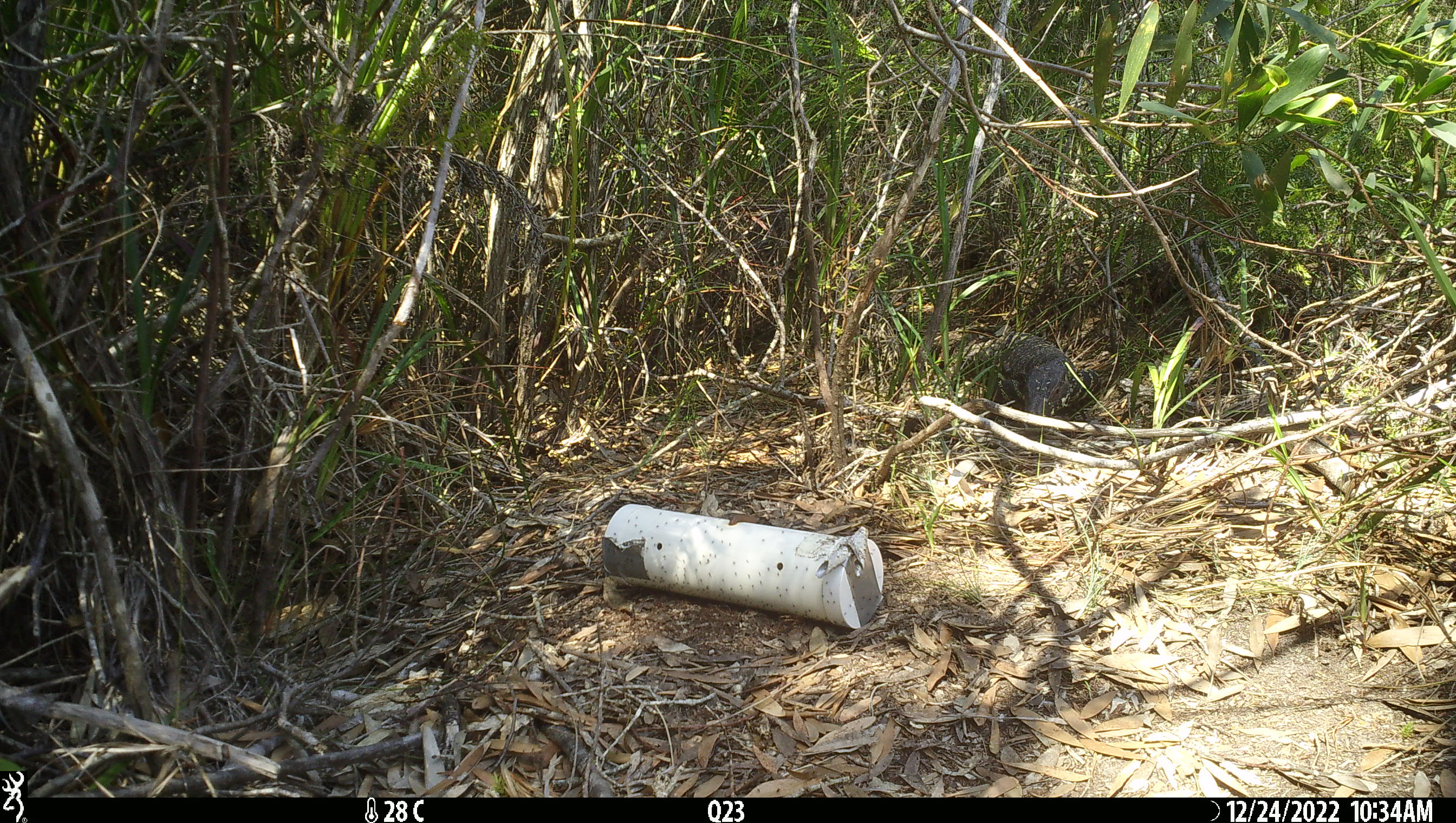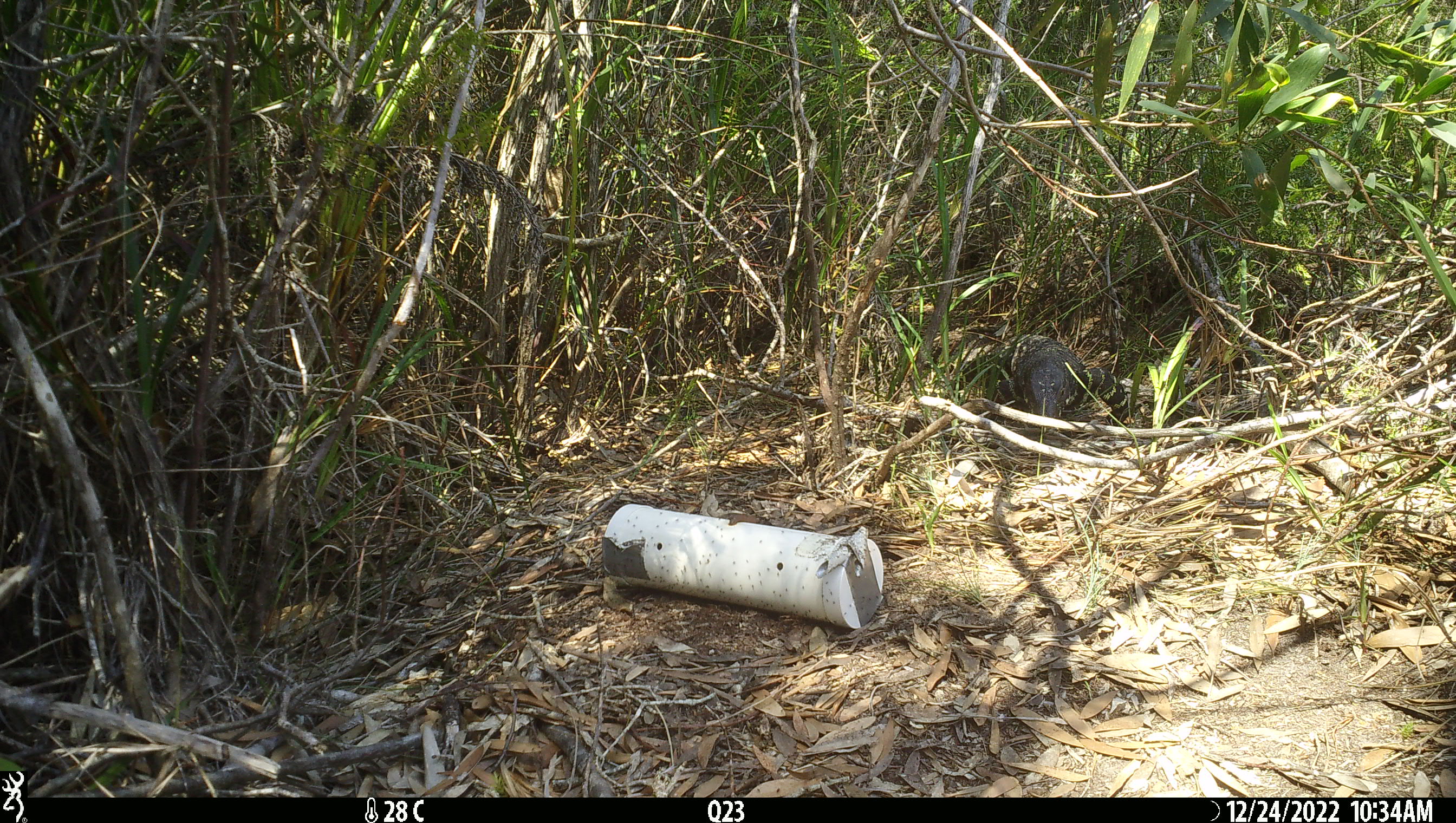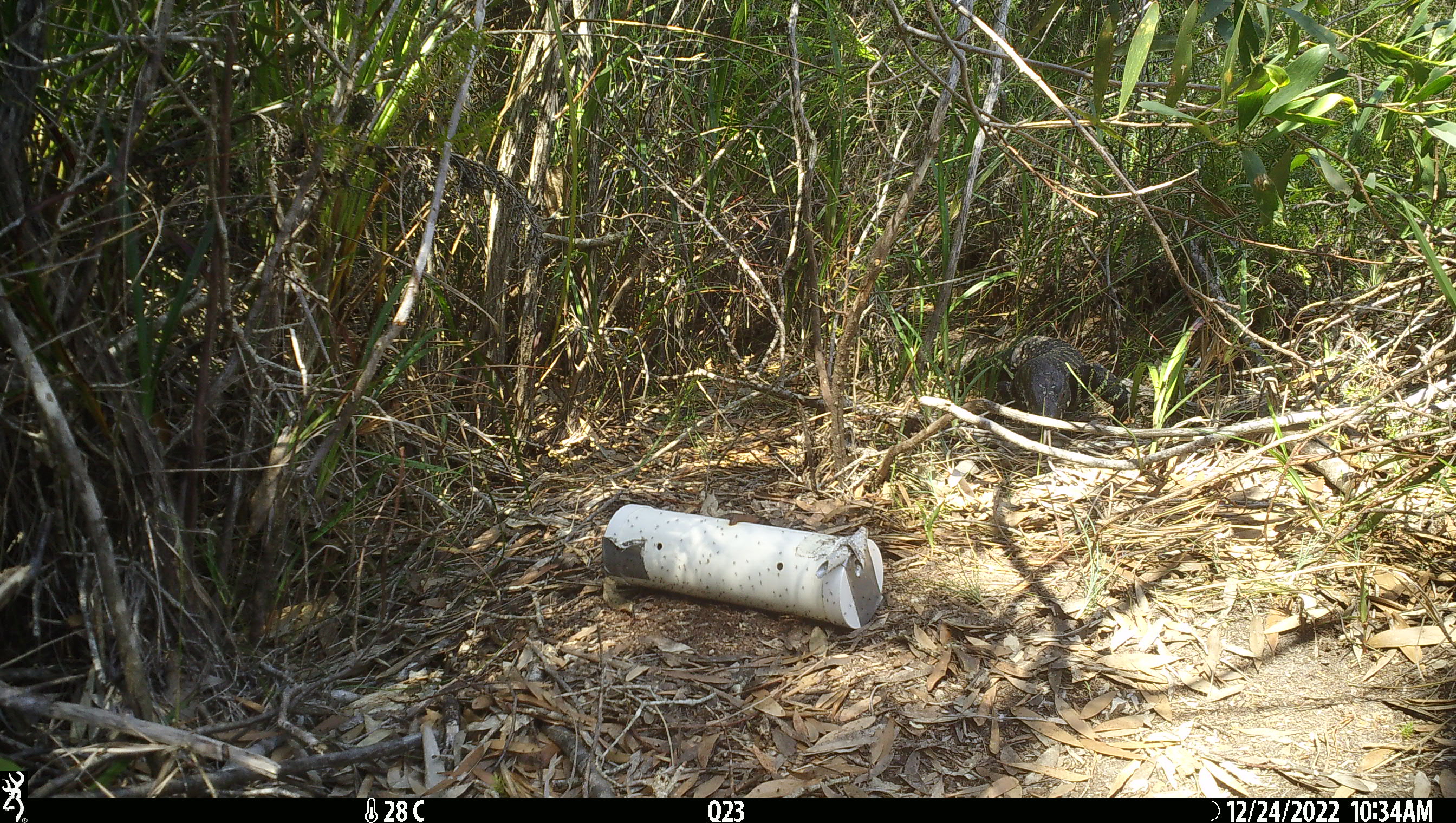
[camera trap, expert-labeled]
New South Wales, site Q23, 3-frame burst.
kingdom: Animalia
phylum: Chordata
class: Reptilia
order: Squamata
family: Varanidae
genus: Varanus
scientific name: Varanus varius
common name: lace monitor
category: goanna